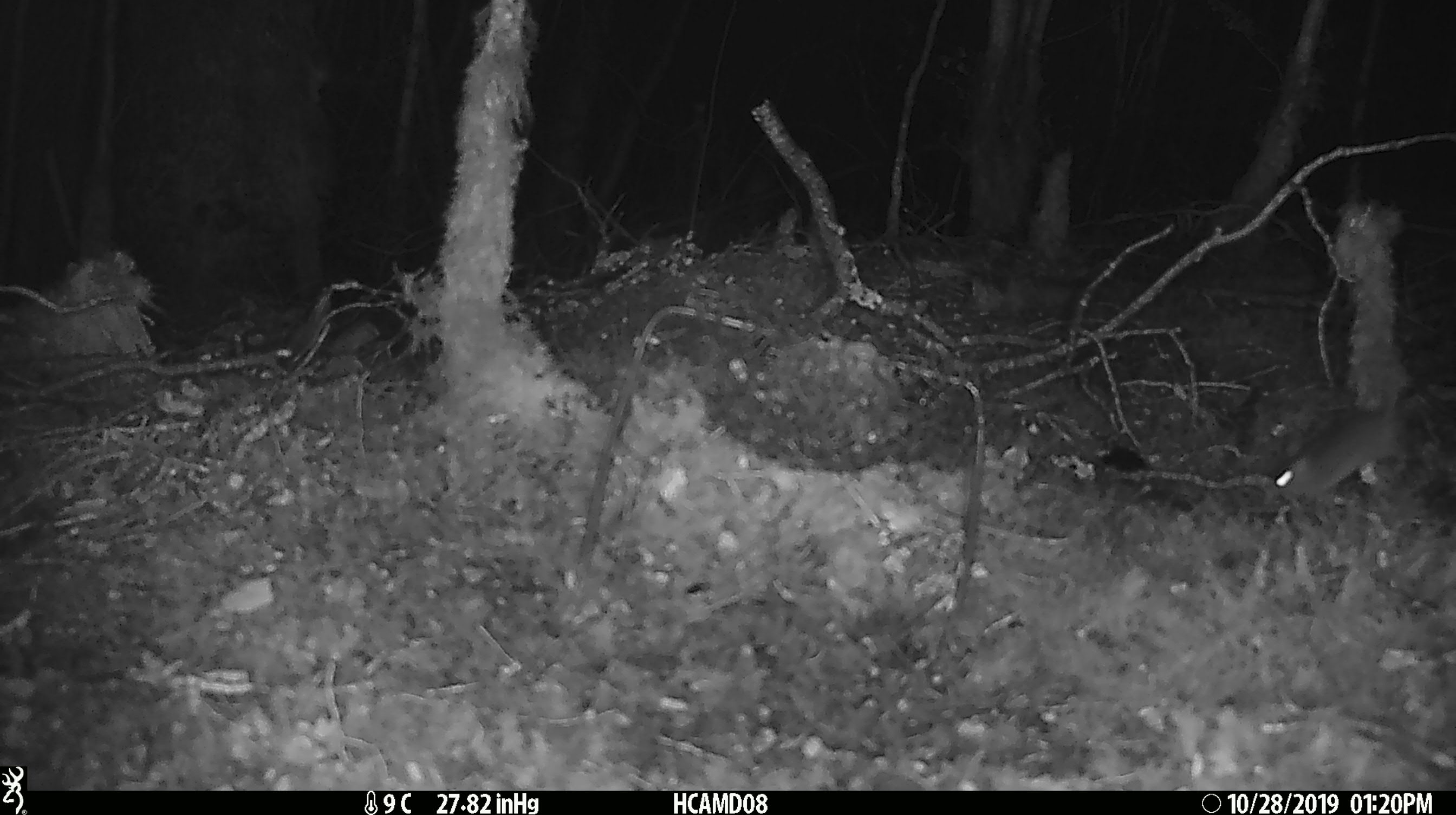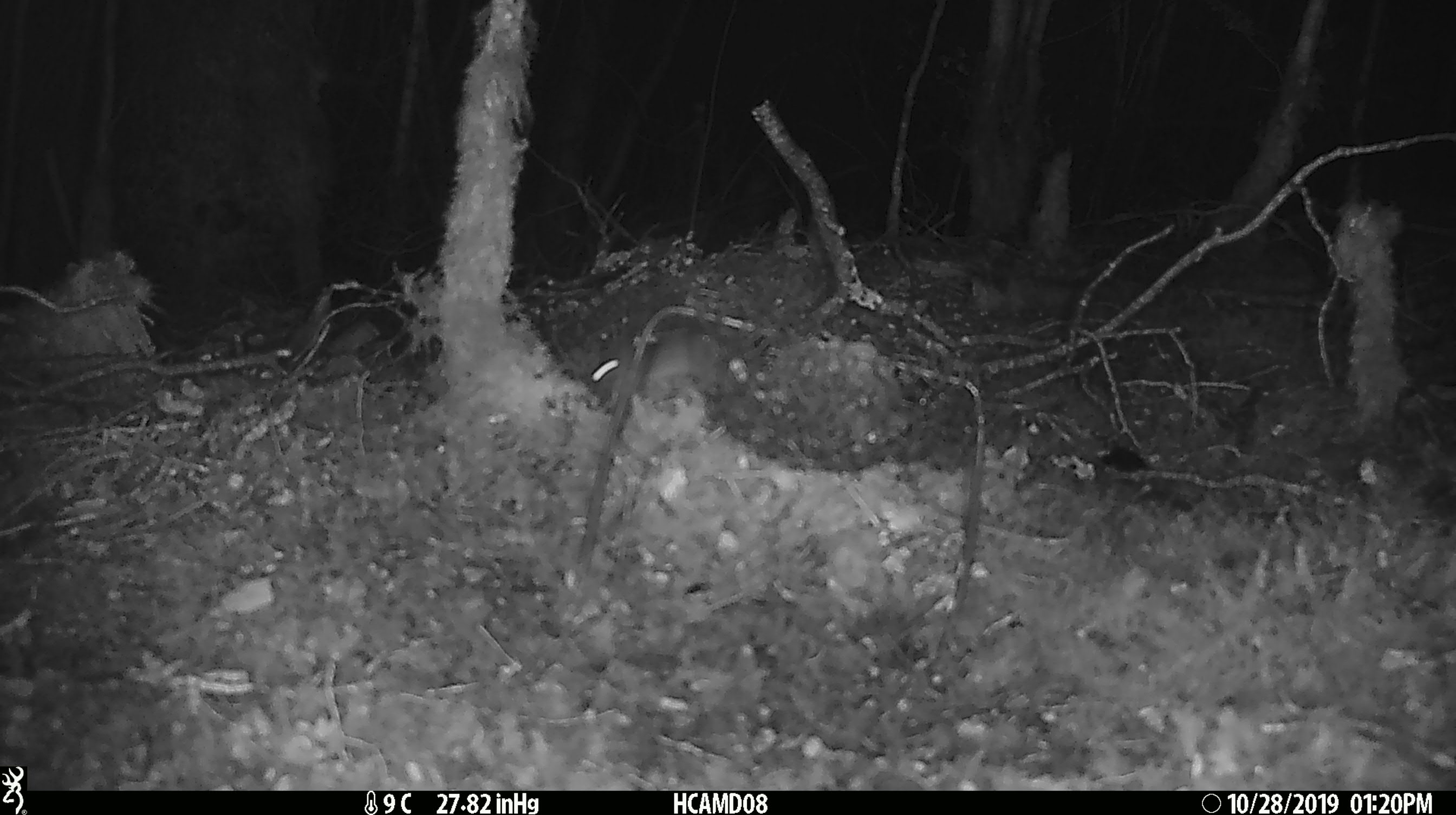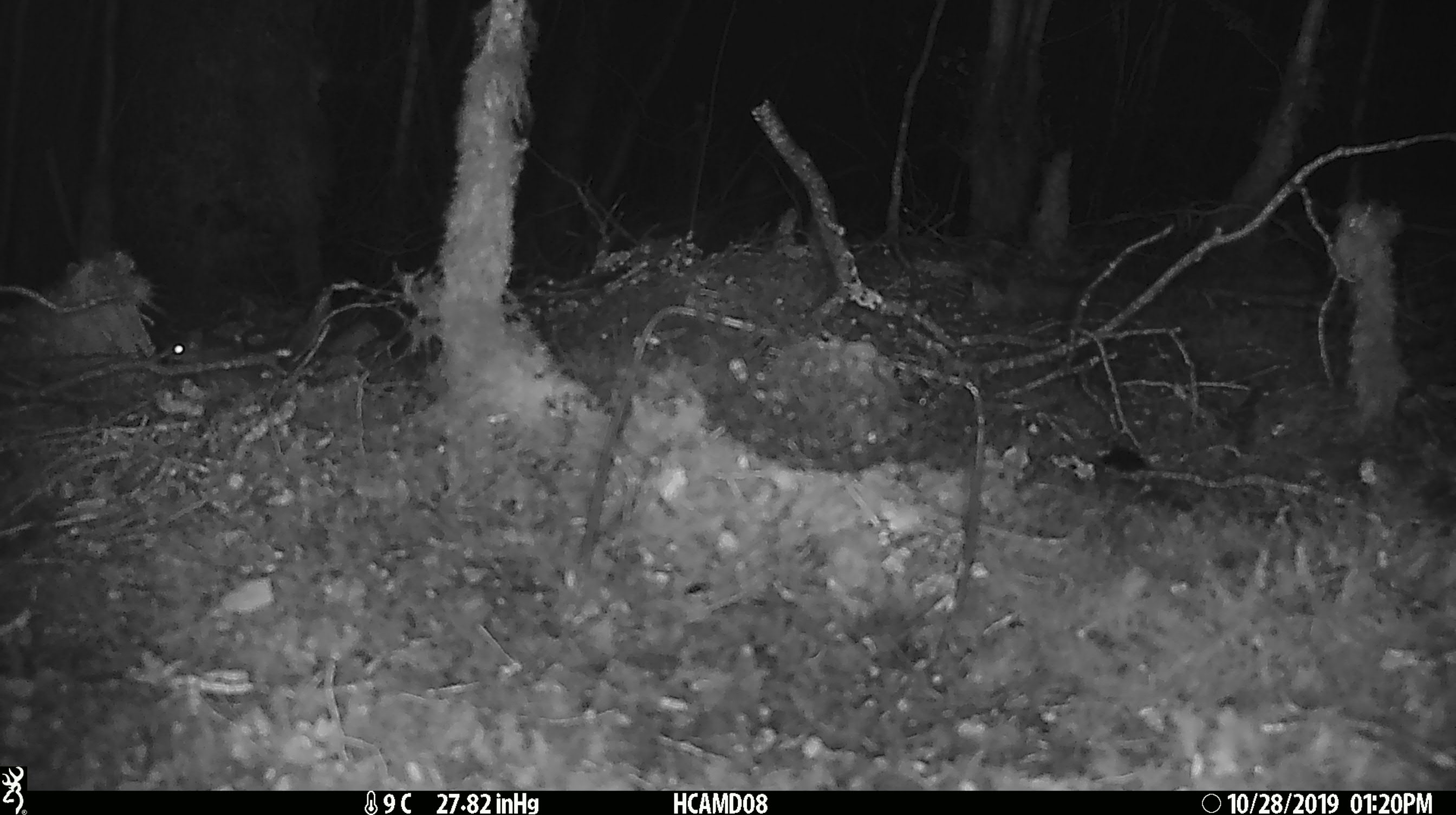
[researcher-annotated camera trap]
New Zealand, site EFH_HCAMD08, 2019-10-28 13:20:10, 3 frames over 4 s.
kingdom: Animalia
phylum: Chordata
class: Mammalia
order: Rodentia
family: Muridae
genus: Mus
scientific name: Mus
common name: mouse